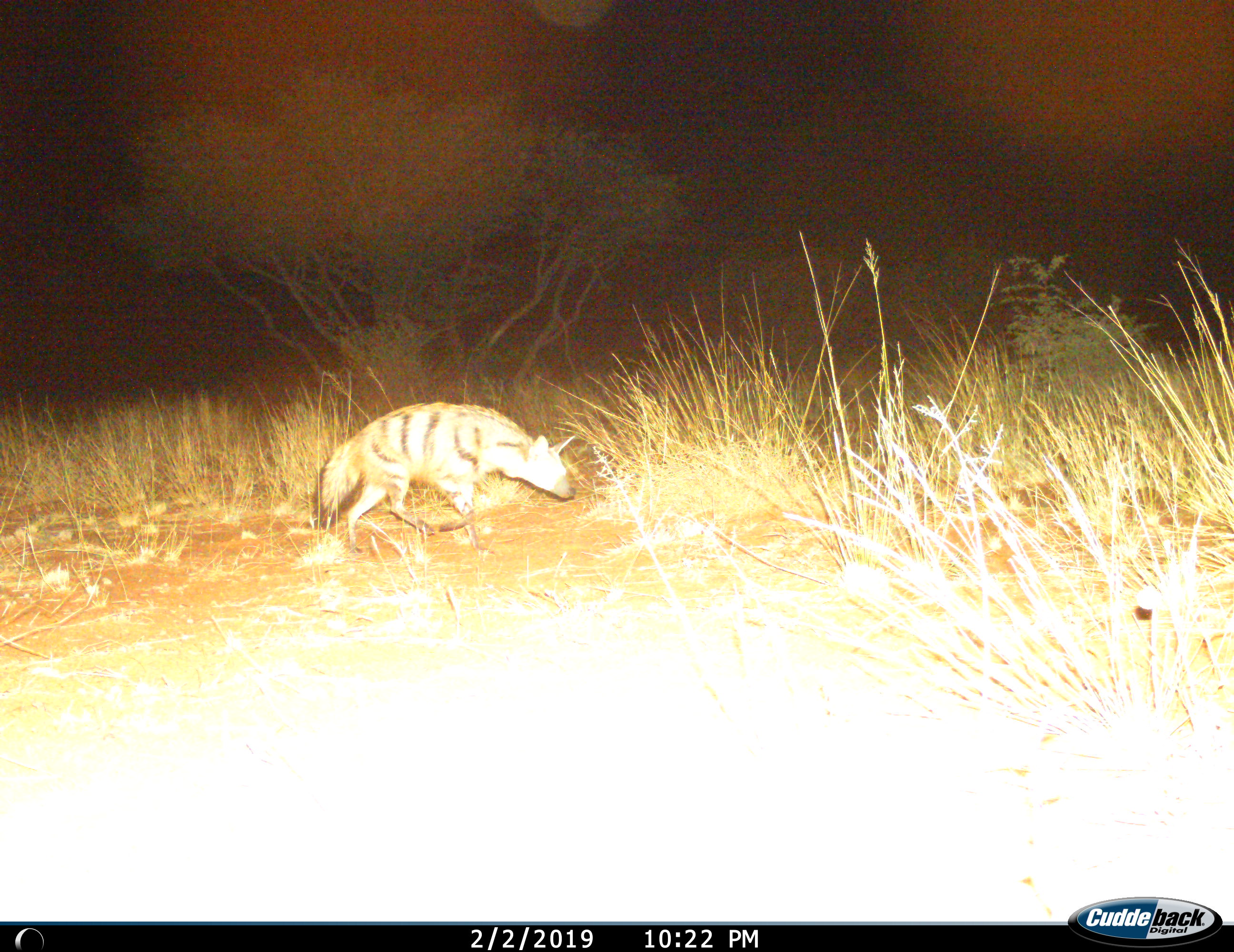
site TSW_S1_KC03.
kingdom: Animalia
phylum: Chordata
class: Mammalia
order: Carnivora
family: Hyaenidae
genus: Proteles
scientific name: Proteles cristatus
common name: aardwolf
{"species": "aardwolf (Proteles cristatus)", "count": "1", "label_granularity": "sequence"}